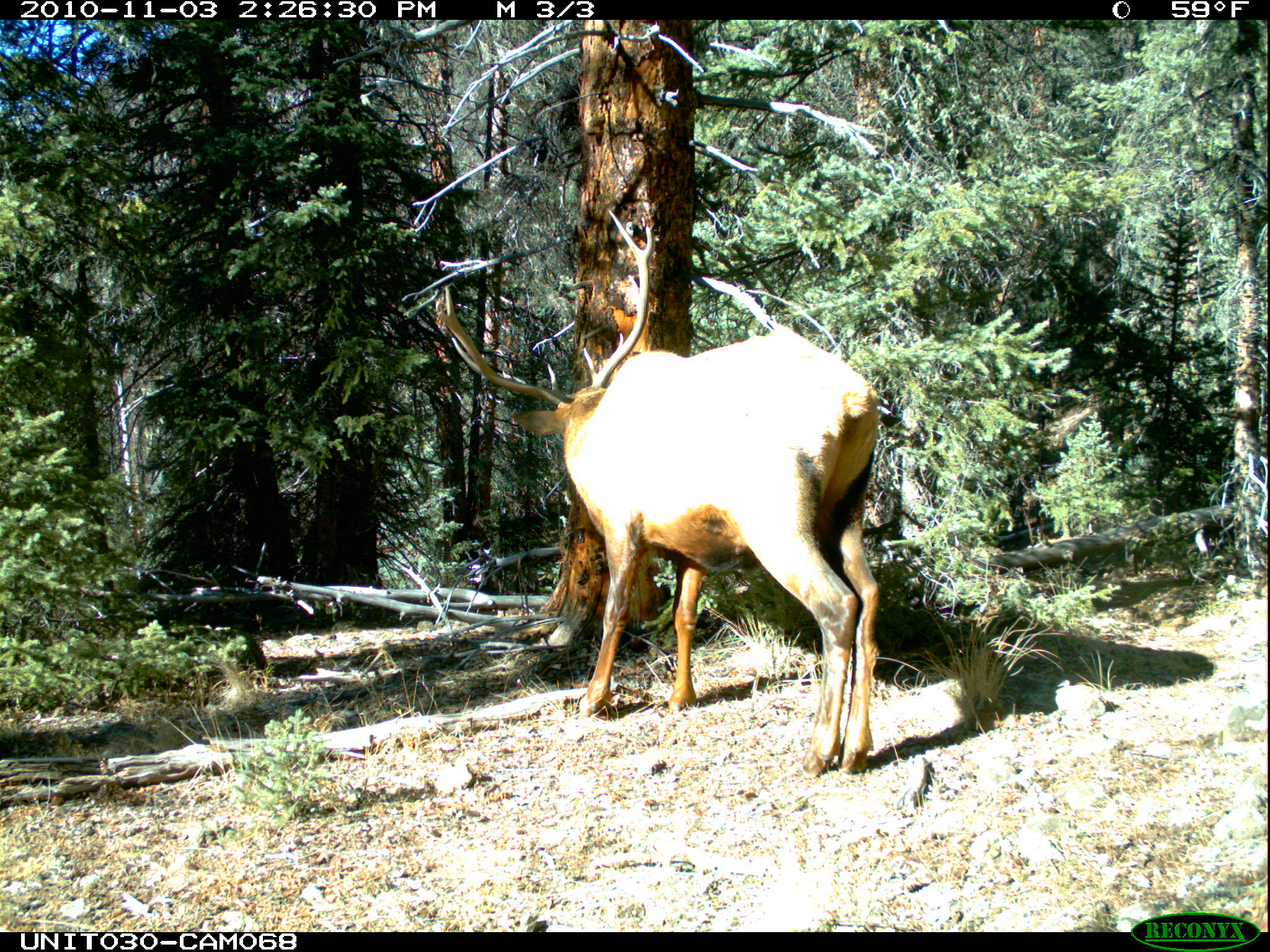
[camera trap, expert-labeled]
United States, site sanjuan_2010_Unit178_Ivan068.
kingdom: Animalia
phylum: Chordata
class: Mammalia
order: Artiodactyla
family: Cervidae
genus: Cervus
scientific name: Cervus elaphus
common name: red deer